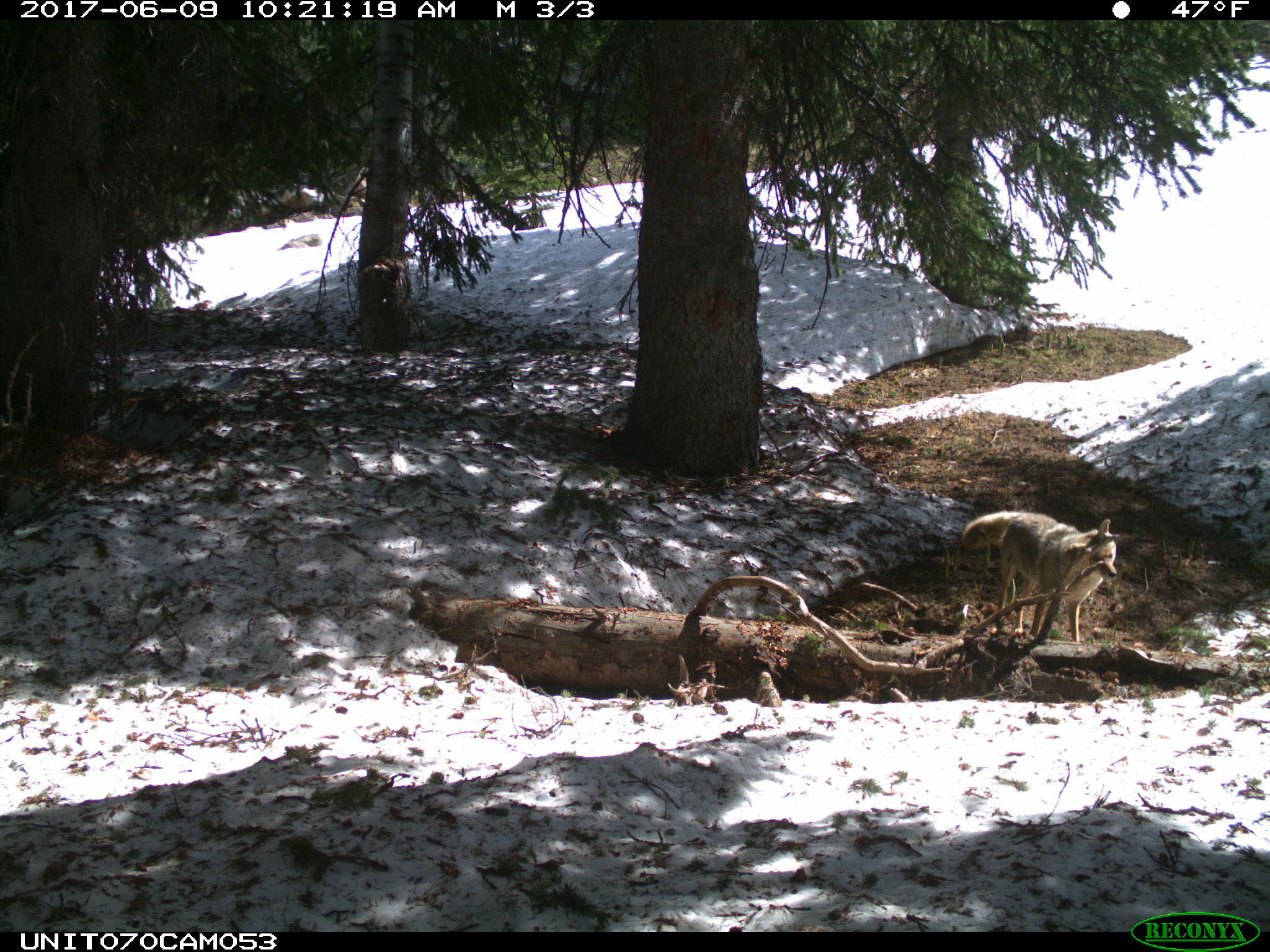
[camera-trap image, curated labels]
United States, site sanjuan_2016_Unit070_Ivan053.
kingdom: Animalia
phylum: Chordata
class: Mammalia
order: Carnivora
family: Canidae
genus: Canis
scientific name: Canis latrans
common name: coyote